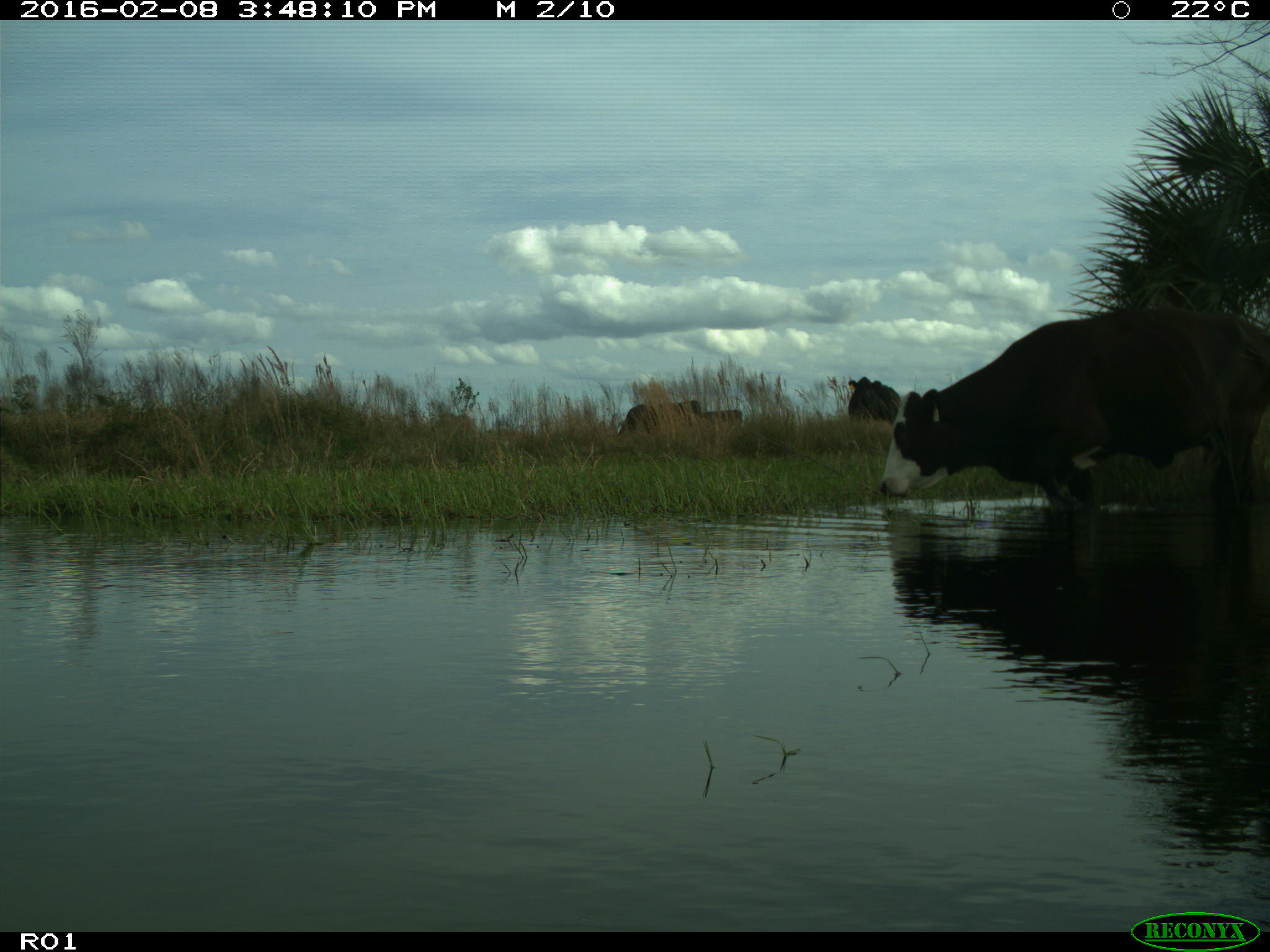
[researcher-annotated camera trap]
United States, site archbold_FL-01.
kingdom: Animalia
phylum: Chordata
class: Mammalia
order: Artiodactyla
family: Bovidae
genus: Bos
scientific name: Bos taurus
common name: domestic cow